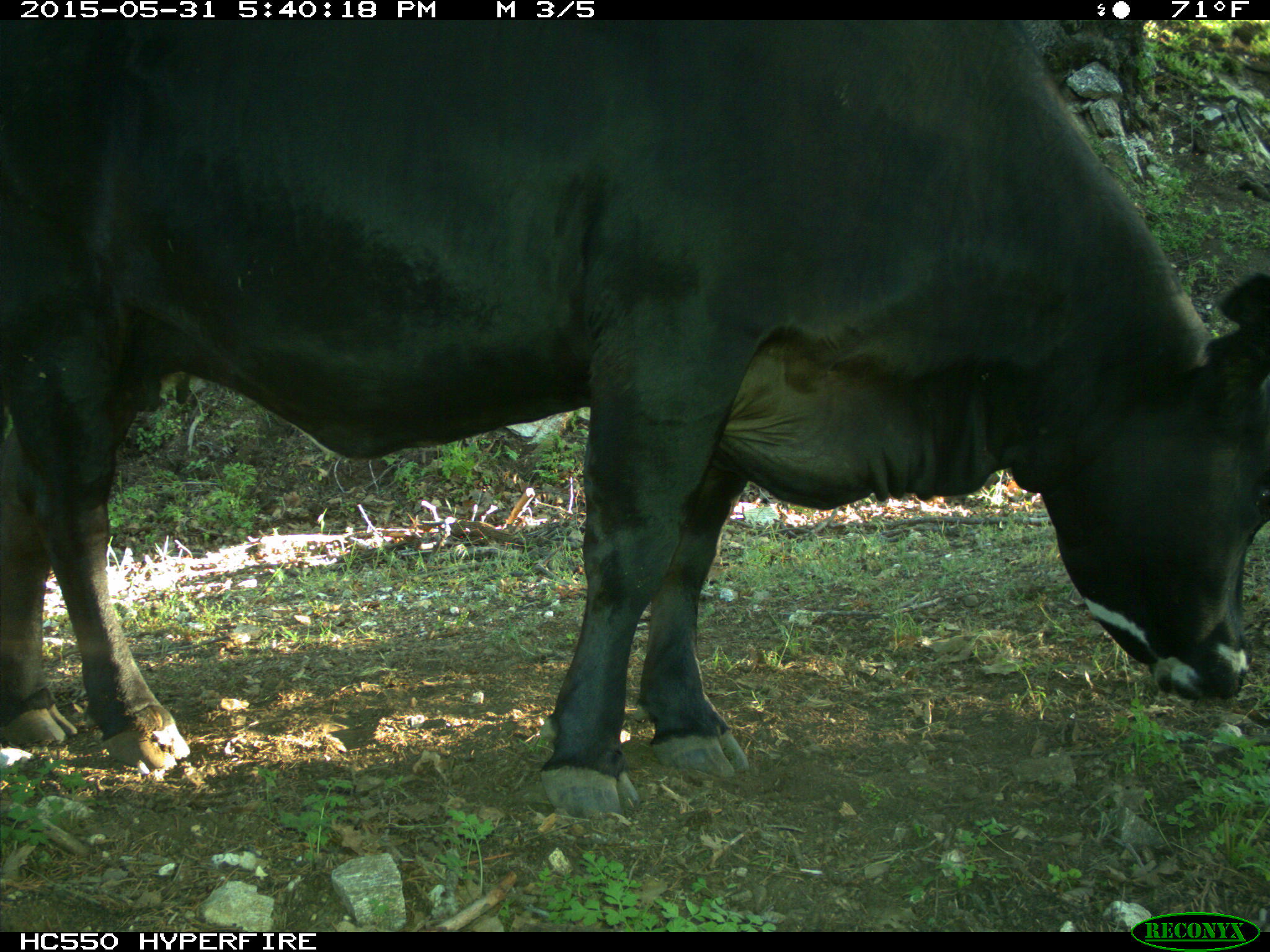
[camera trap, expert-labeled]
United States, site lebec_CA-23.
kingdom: Animalia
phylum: Chordata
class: Mammalia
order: Artiodactyla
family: Bovidae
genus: Bos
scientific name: Bos taurus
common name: domestic cow